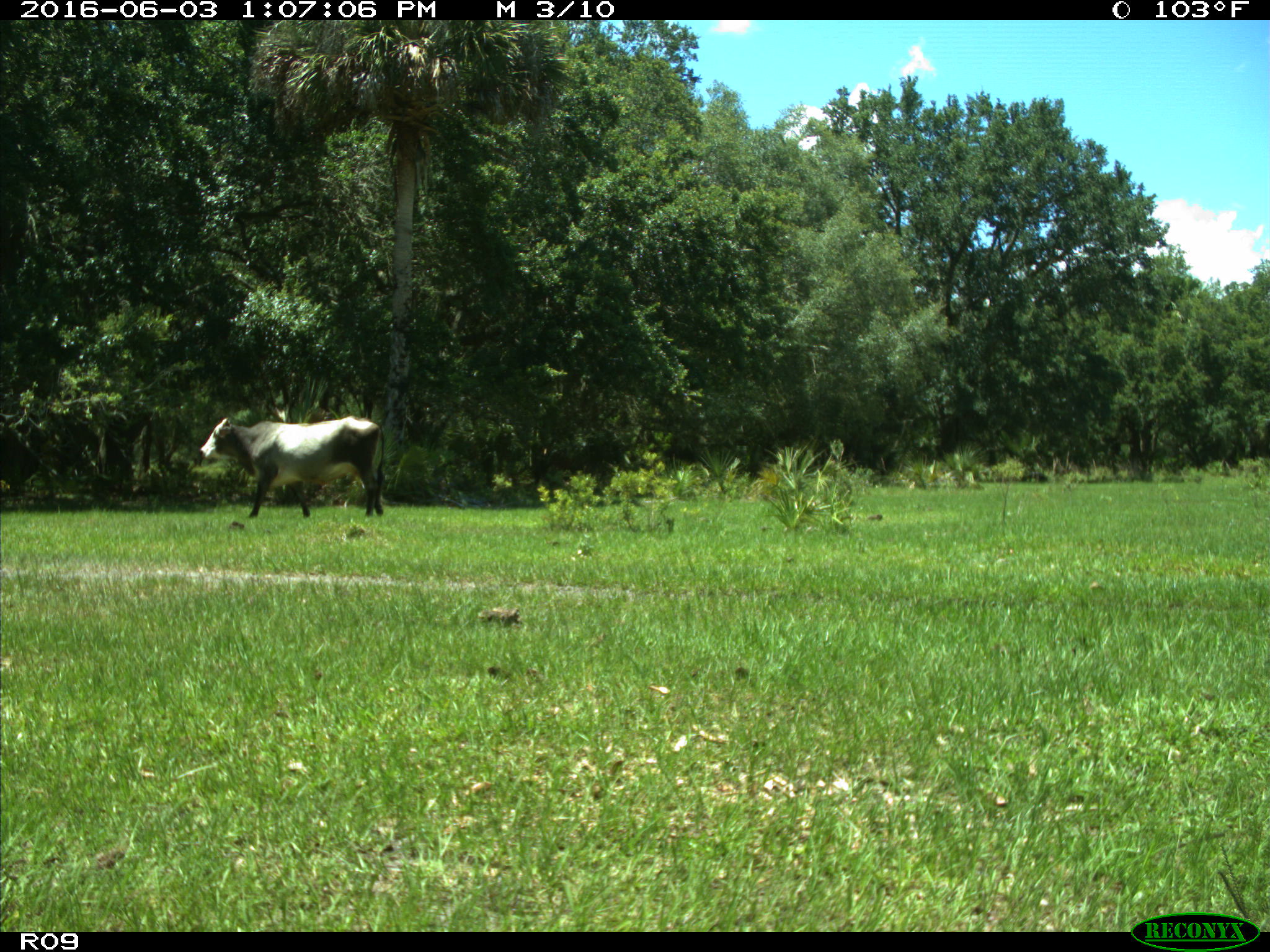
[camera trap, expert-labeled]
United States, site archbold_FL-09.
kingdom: Animalia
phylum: Chordata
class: Mammalia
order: Artiodactyla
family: Bovidae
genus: Bos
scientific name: Bos taurus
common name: domestic cow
Bos taurus (domestic cow).